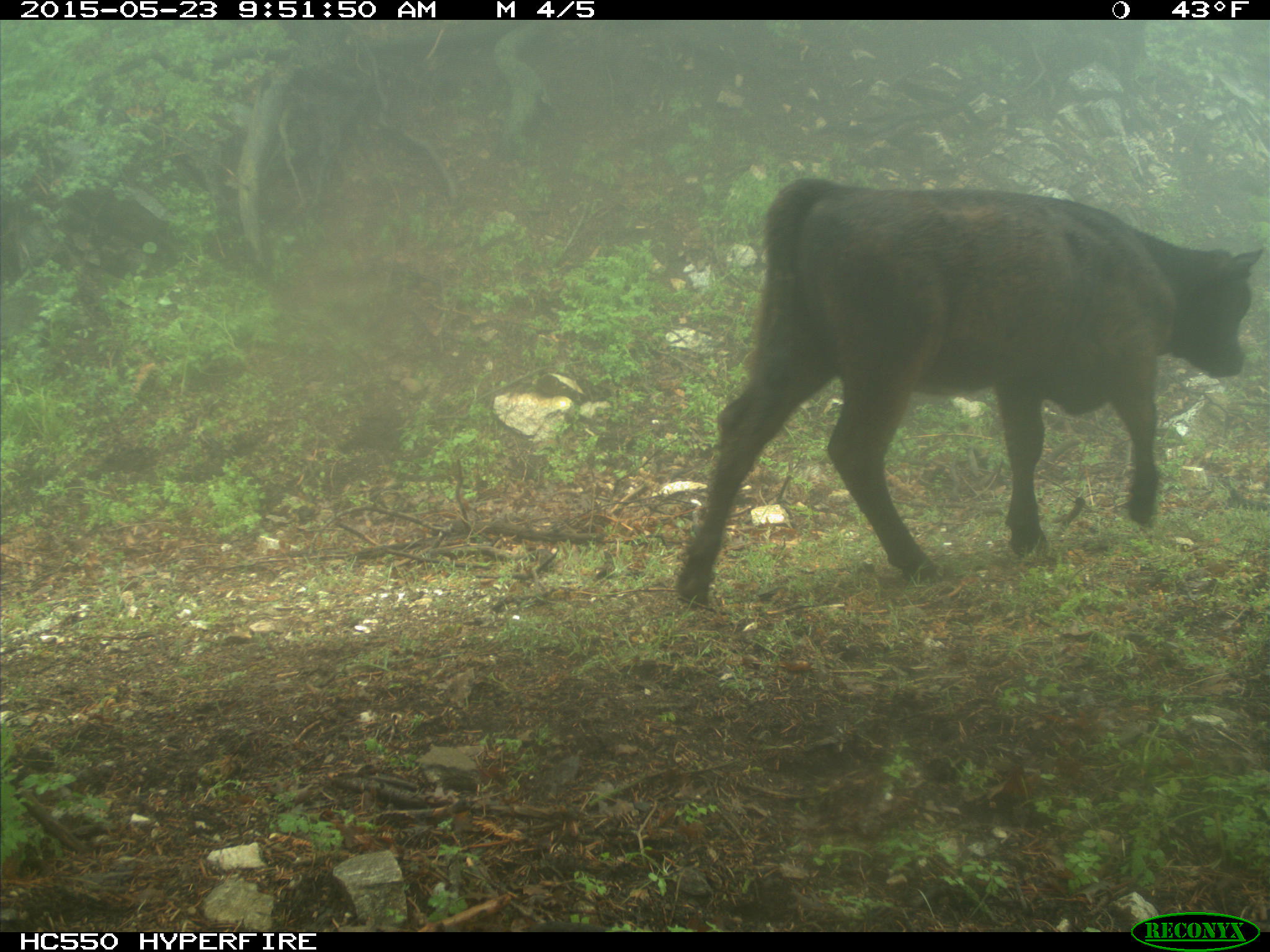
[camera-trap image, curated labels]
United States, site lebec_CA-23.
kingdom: Animalia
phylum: Chordata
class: Mammalia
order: Artiodactyla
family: Bovidae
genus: Bos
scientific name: Bos taurus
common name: domestic cow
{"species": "Bos taurus (domestic cow)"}